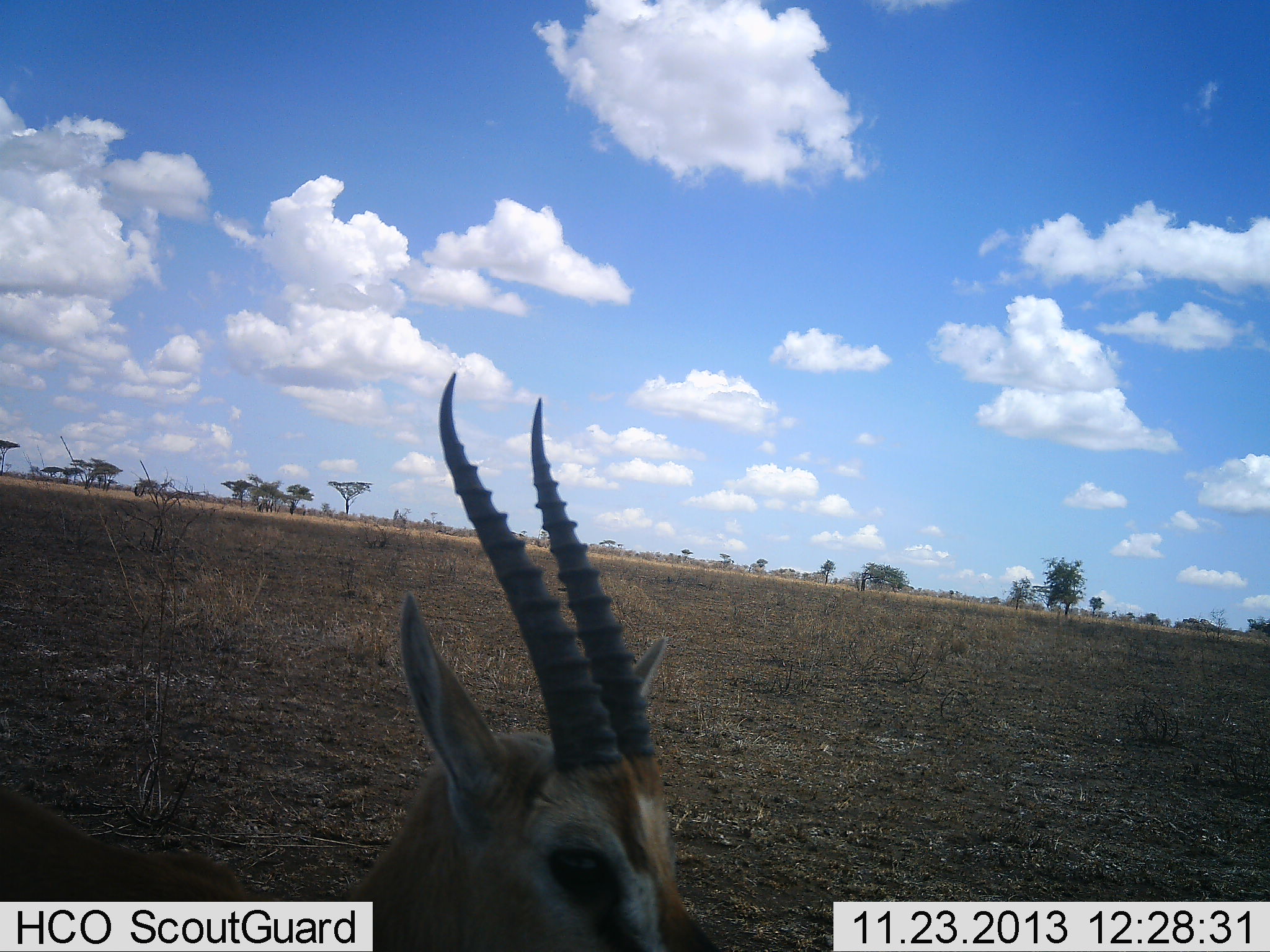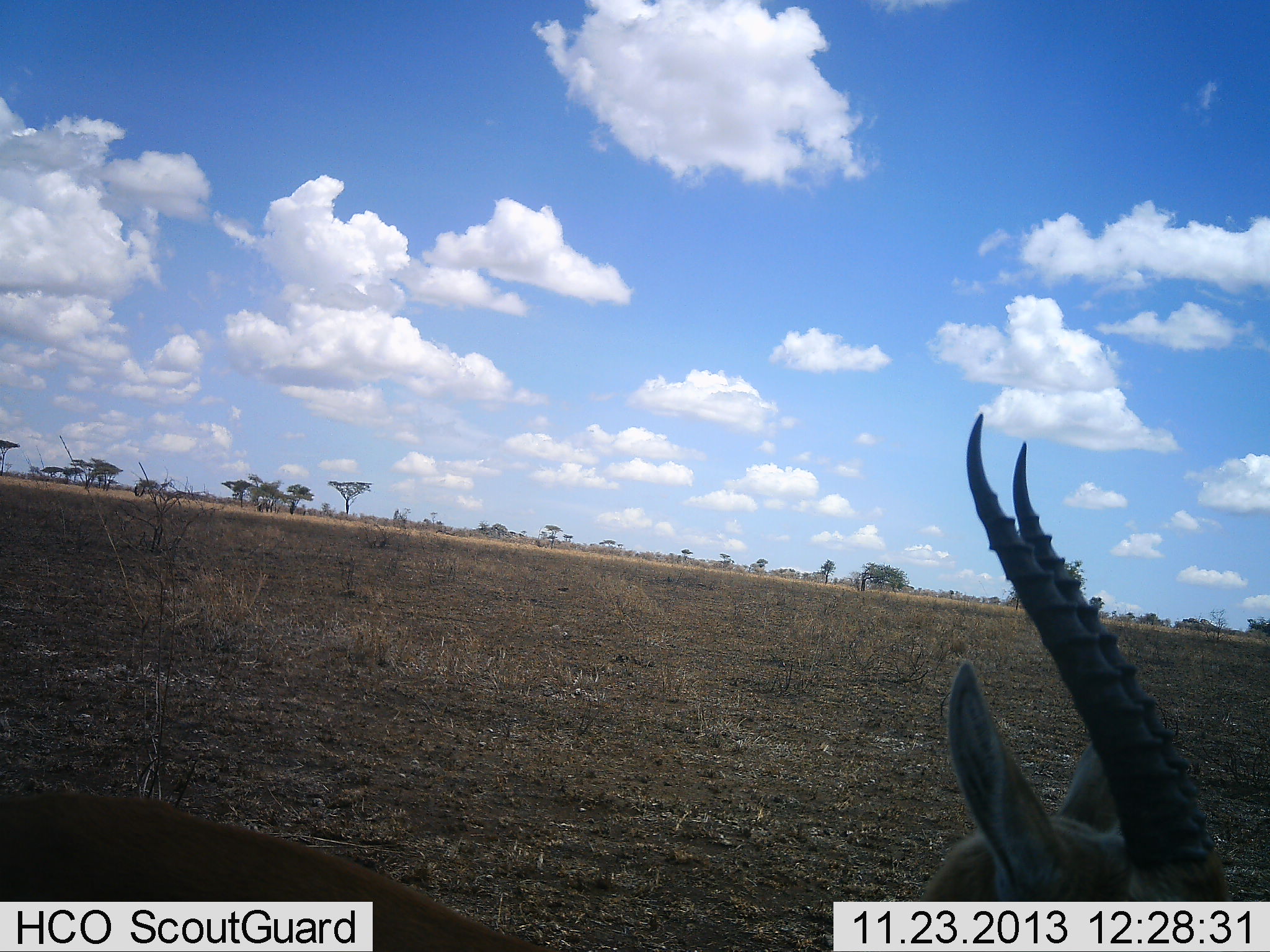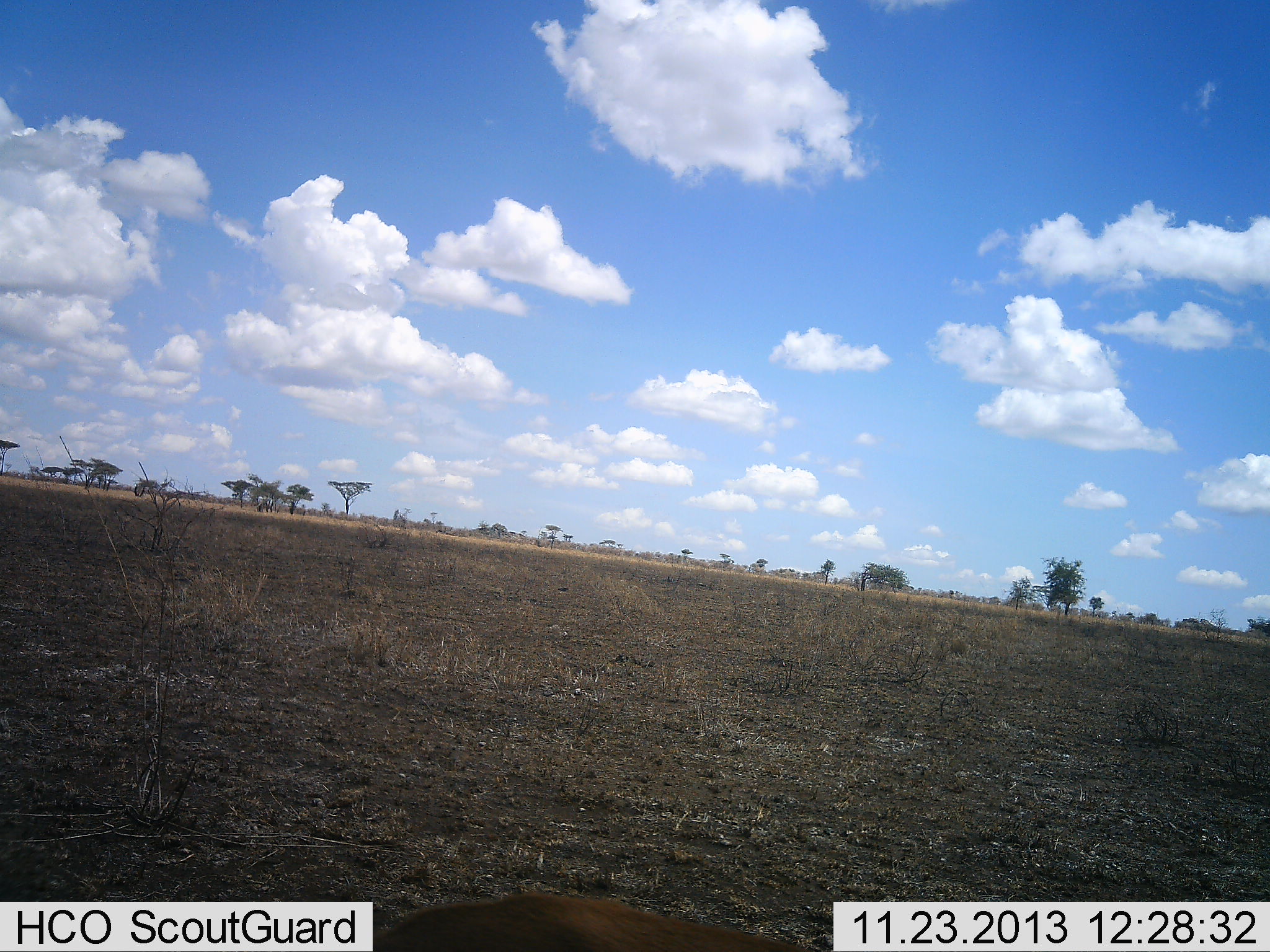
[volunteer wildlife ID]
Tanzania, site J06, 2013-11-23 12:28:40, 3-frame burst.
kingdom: Animalia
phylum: Chordata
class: Mammalia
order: Artiodactyla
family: Bovidae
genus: Eudorcas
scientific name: Eudorcas thomsonii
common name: thomson's gazelle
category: gazellethomsons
Gazellethomsons (thomson's gazelle) (Eudorcas thomsonii), count 1. Behavior (volunteer vote fractions): standing 10%, resting 0%, moving 90%, interacting 0%. Young present (vote fraction): 0%. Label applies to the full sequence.